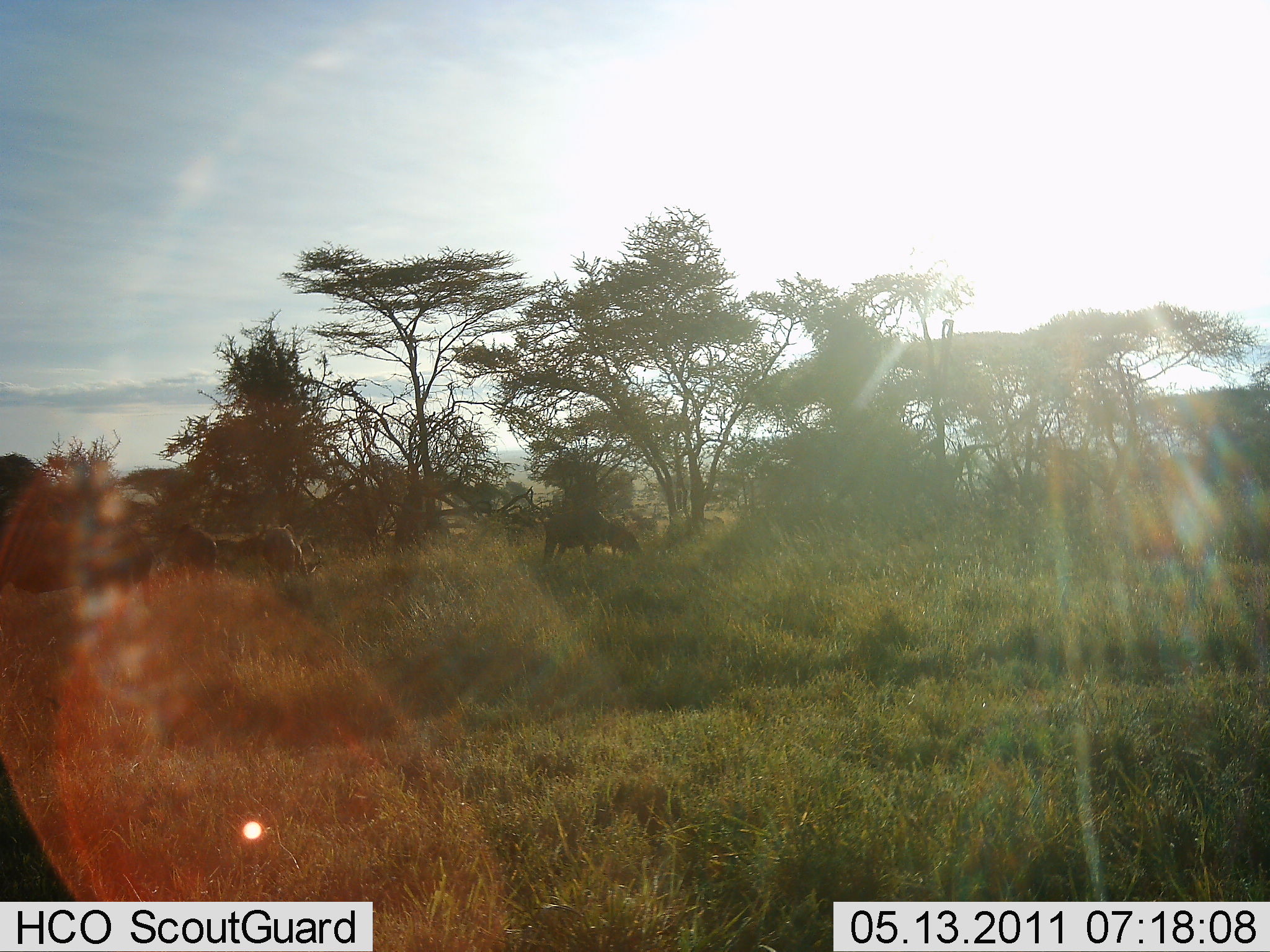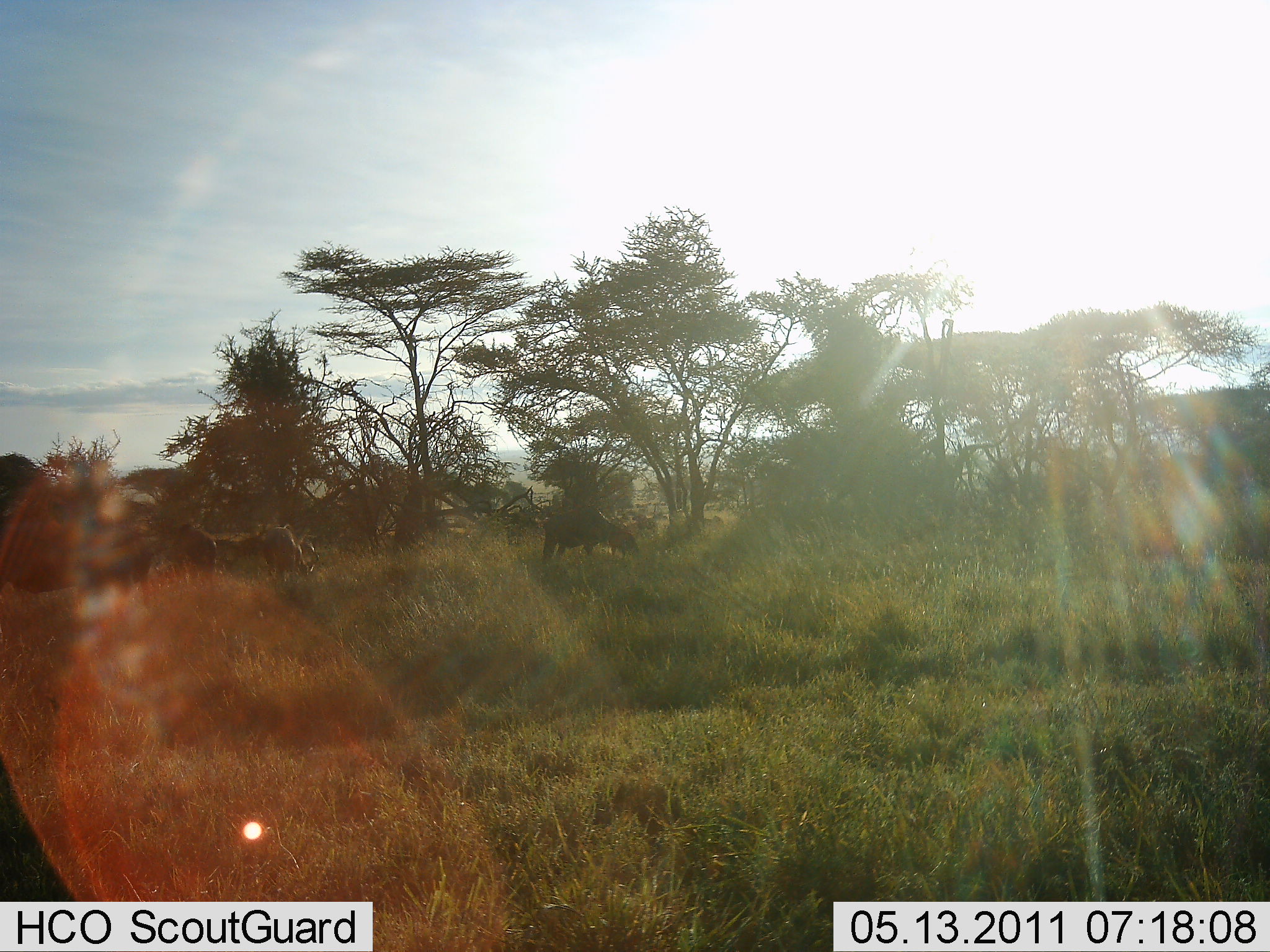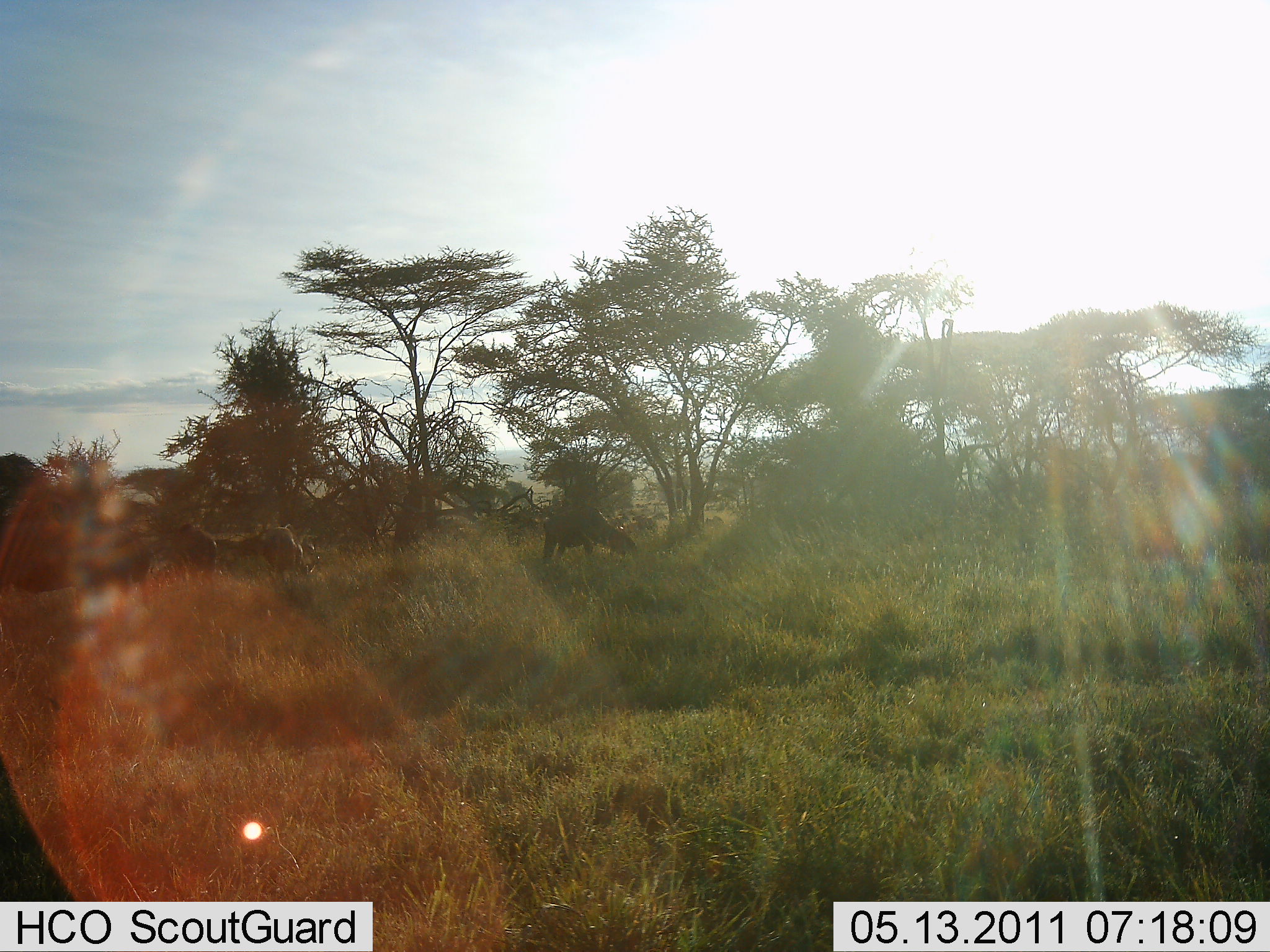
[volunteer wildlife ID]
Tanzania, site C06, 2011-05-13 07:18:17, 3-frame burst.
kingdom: Animalia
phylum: Chordata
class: Mammalia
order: Artiodactyla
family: Bovidae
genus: Connochaetes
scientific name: Connochaetes taurinus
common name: blue wildebeest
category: wildebeest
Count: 4.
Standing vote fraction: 42%.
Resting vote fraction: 0%.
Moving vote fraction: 0%.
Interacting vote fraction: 0%.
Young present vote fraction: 0%.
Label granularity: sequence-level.